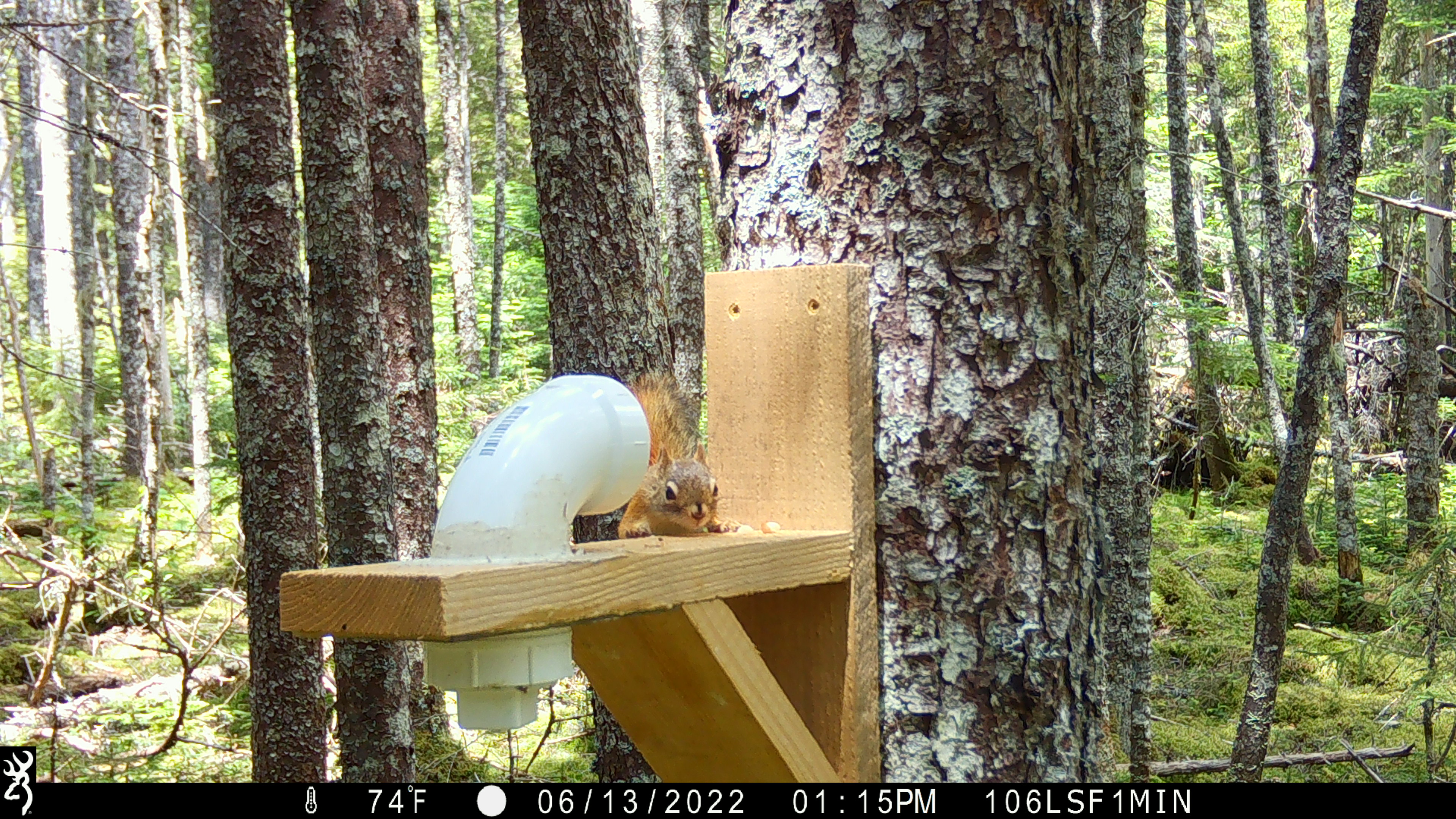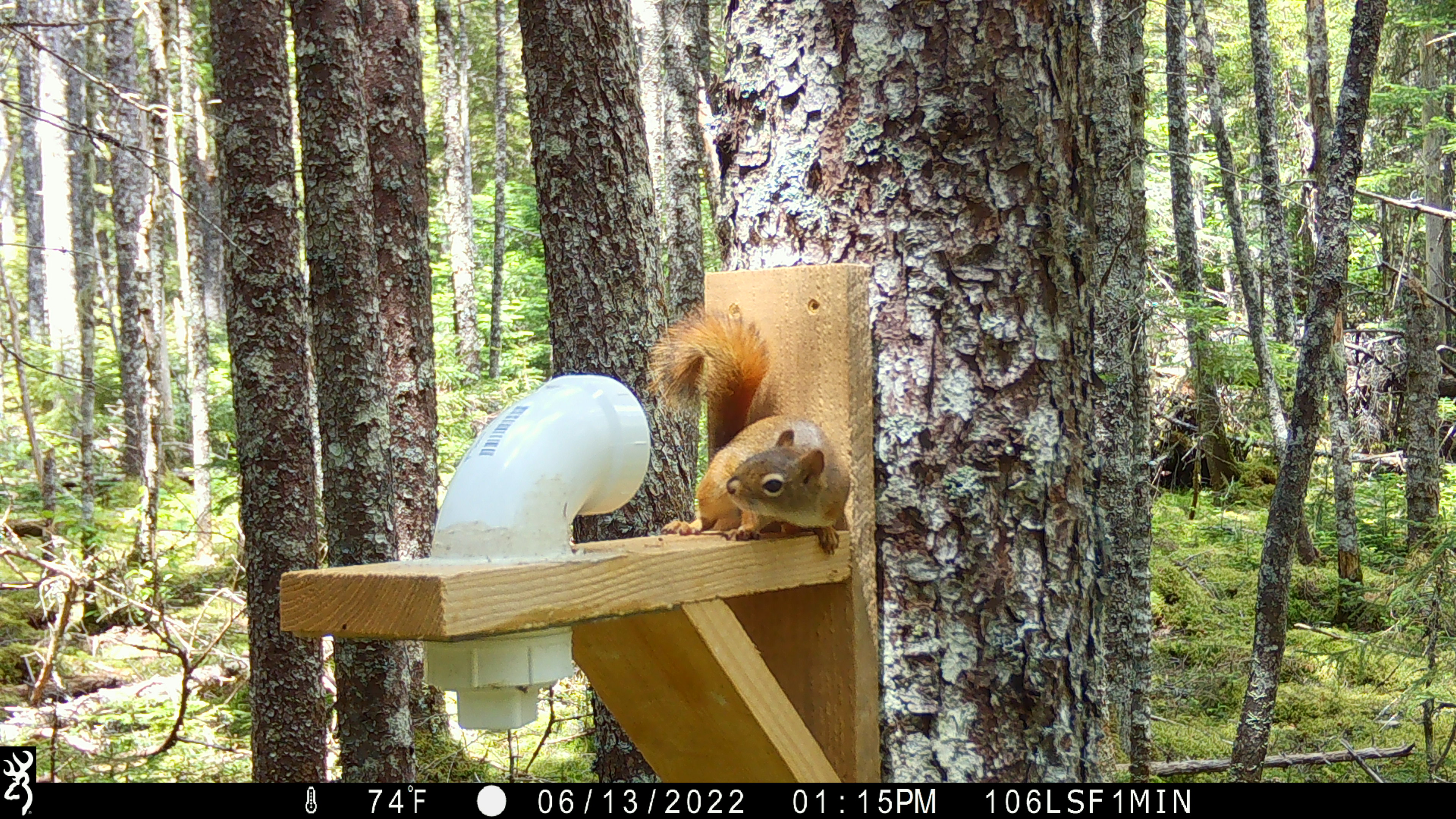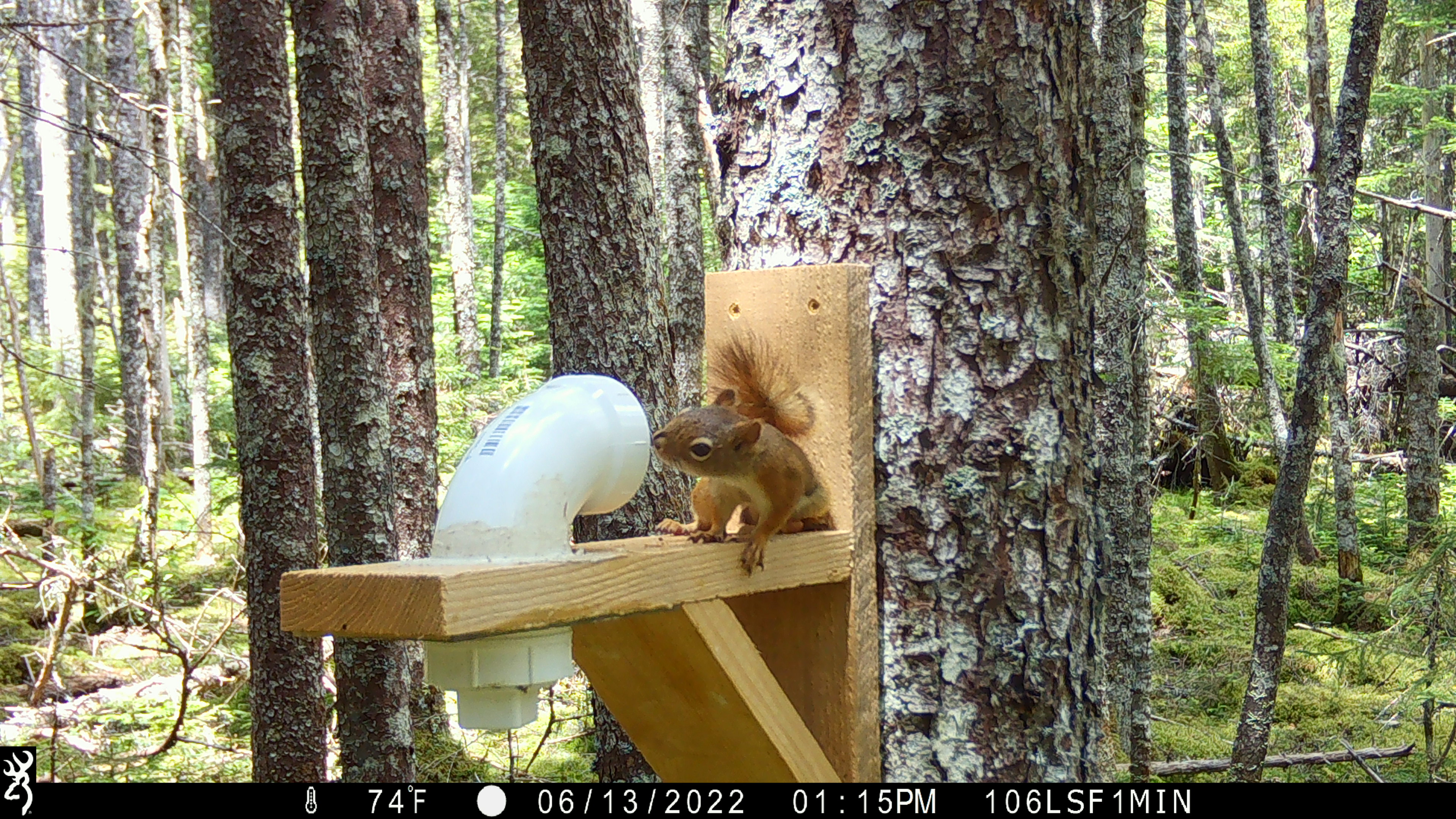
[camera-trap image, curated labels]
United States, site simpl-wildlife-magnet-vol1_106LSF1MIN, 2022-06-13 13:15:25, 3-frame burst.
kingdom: Animalia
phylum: Chordata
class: Mammalia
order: Rodentia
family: Sciuridae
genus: Tamiasciurus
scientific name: Tamiasciurus hudsonicus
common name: red squirrel